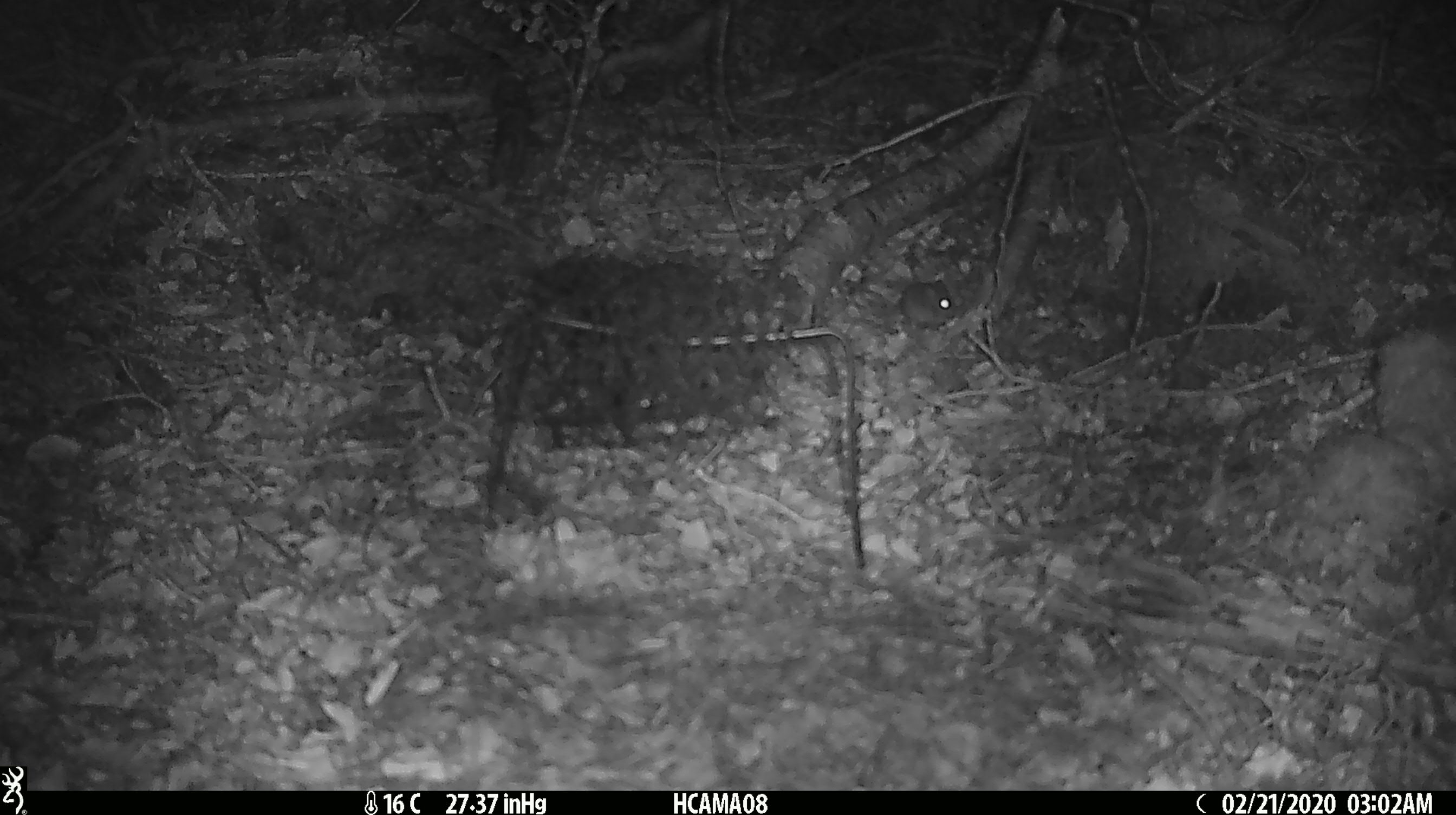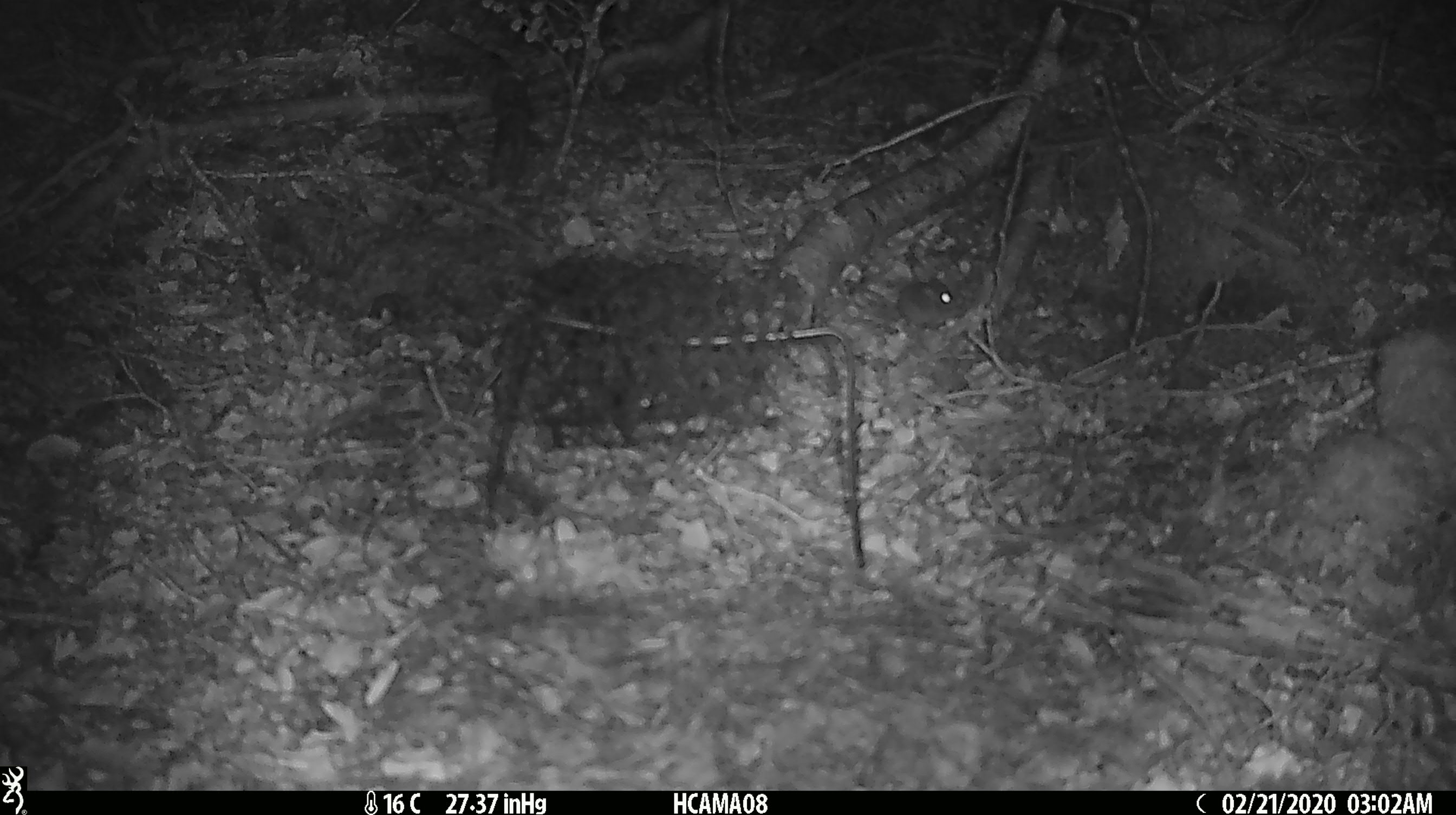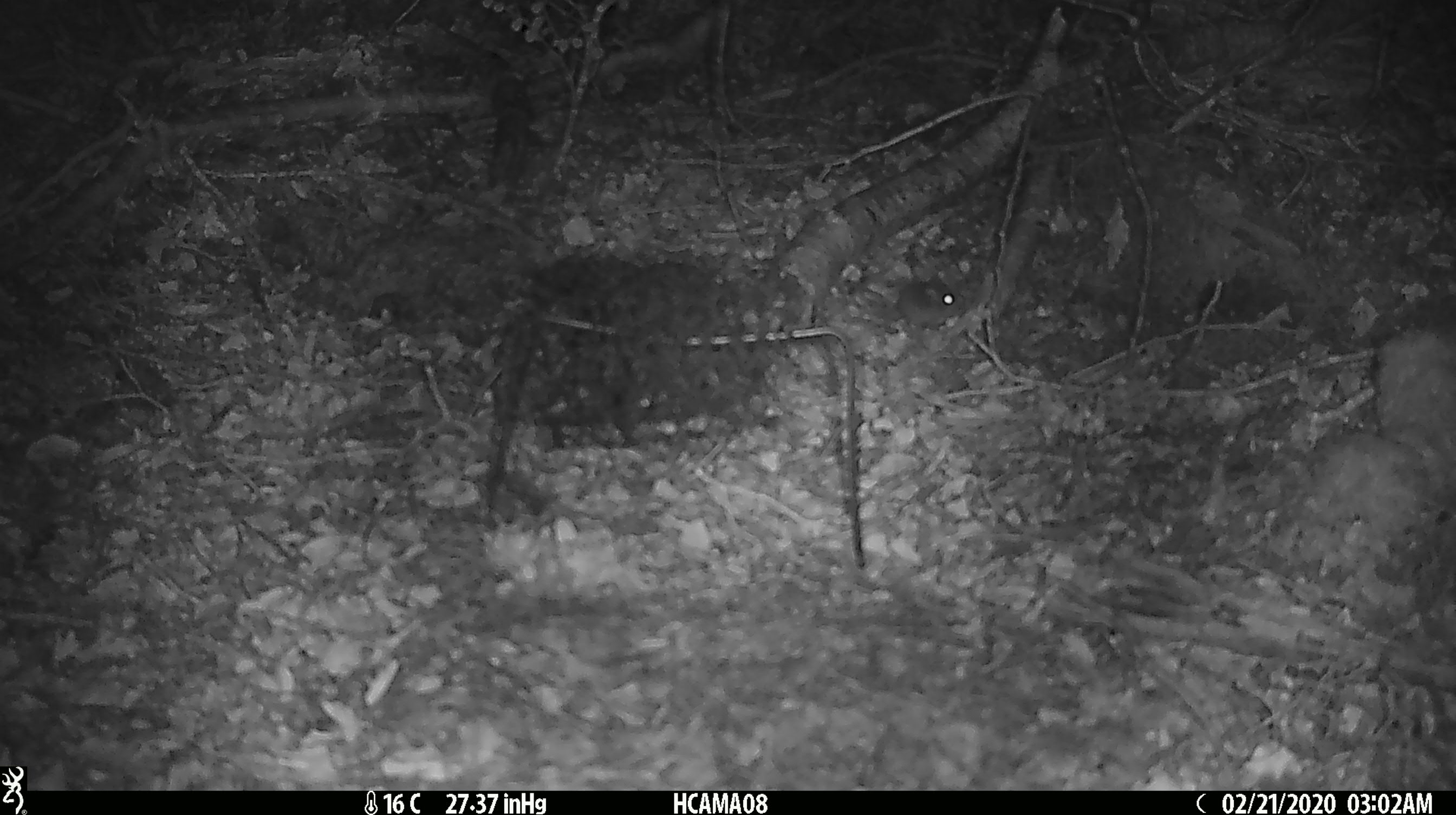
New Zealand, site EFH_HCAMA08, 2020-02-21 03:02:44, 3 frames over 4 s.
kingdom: Animalia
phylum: Chordata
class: Mammalia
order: Rodentia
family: Muridae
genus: Mus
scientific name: Mus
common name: mouse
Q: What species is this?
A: Mouse (Mus).